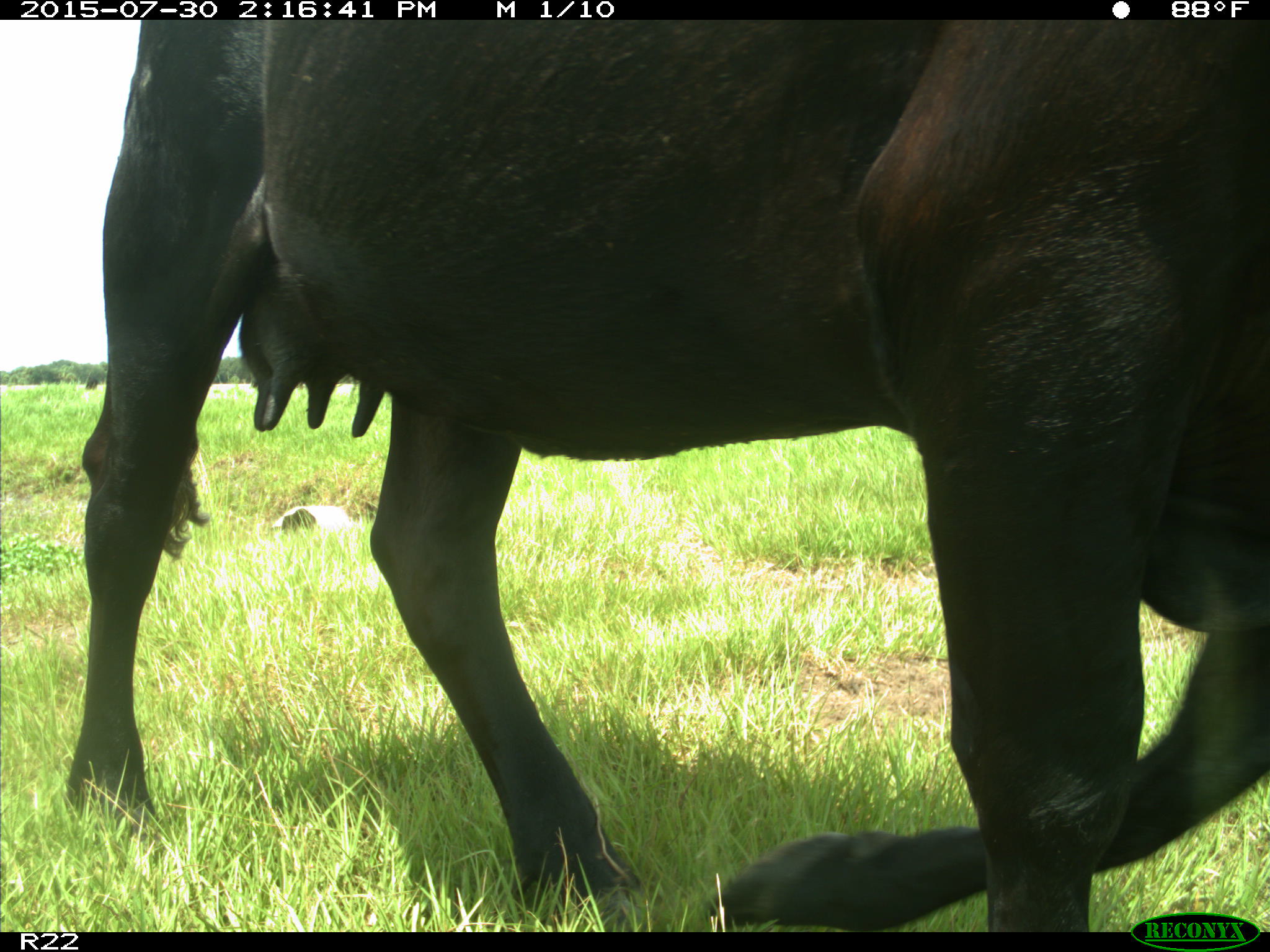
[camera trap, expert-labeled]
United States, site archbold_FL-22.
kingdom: Animalia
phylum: Chordata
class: Mammalia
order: Artiodactyla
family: Bovidae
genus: Bos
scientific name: Bos taurus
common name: domestic cow